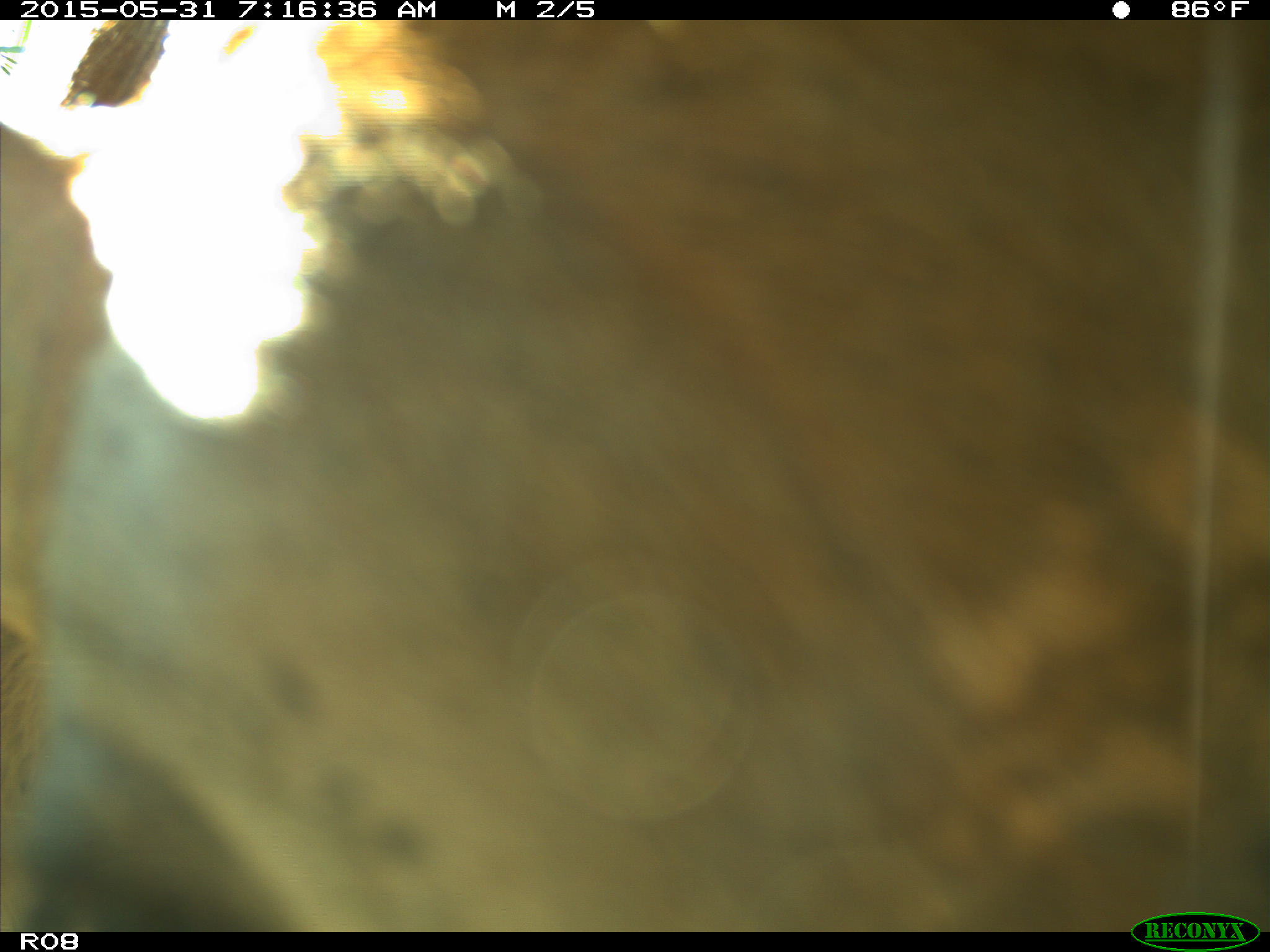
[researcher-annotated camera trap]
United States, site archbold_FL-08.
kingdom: Animalia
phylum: Chordata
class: Mammalia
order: Artiodactyla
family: Bovidae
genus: Bos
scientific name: Bos taurus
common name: domestic cow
Bos taurus (domestic cow).